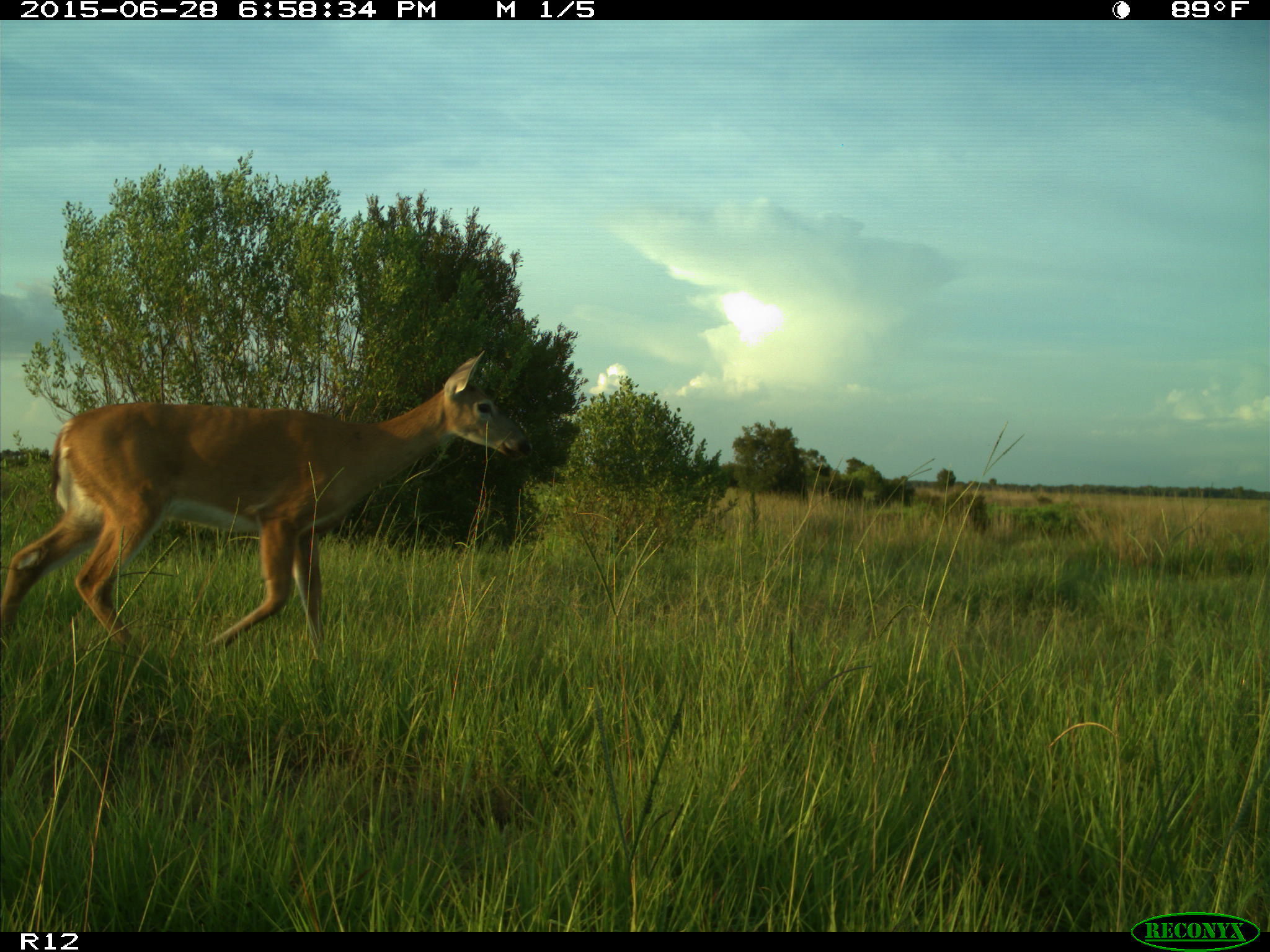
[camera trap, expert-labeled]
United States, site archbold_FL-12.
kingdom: Animalia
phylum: Chordata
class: Mammalia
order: Artiodactyla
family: Cervidae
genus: Odocoileus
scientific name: Odocoileus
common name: deer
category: unidentified deer